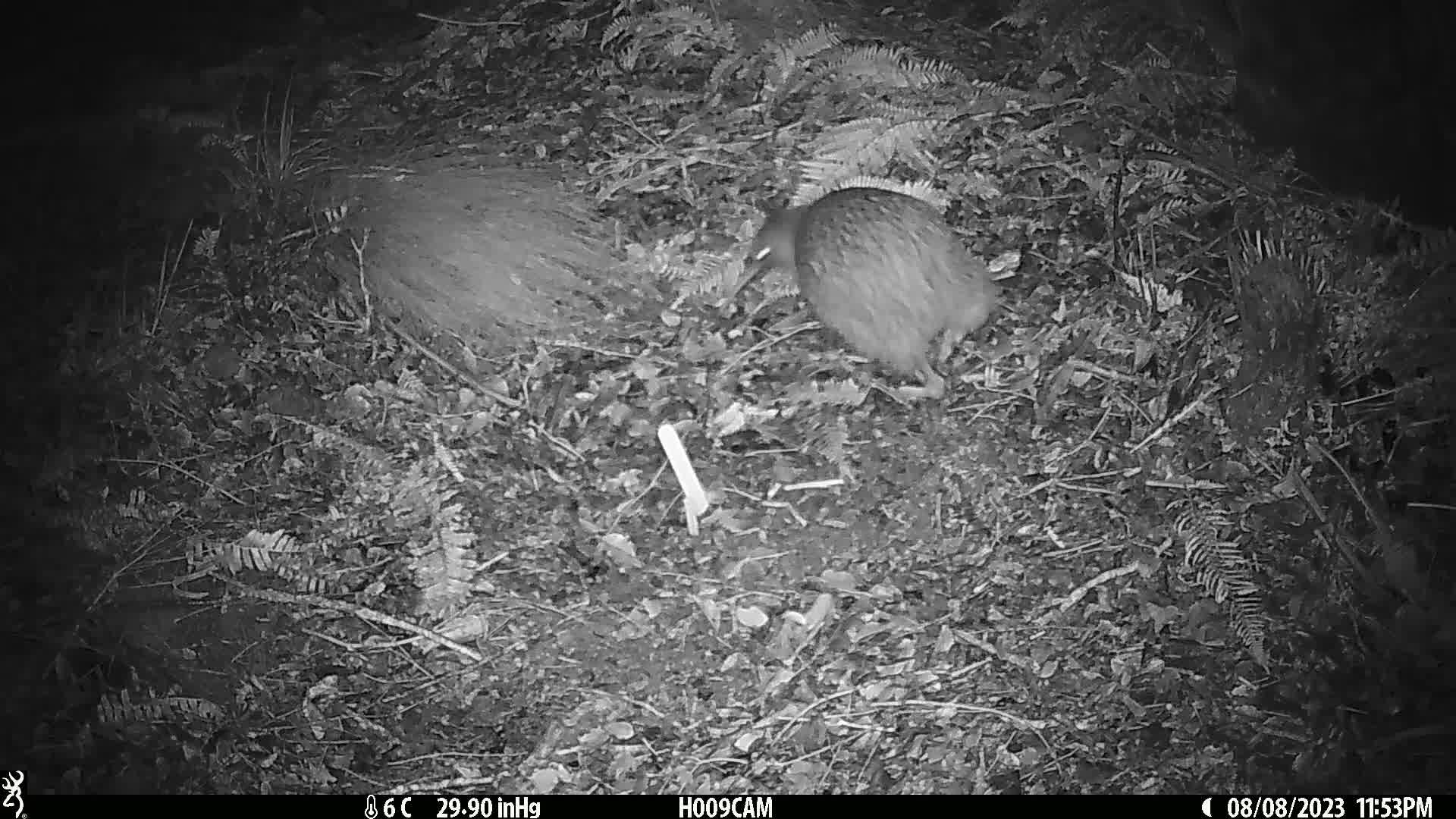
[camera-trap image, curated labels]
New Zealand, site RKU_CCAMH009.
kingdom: Animalia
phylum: Chordata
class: Aves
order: Apterygiformes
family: Apterygidae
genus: Apteryx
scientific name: Apteryx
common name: kiwi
Kiwi (Apteryx).